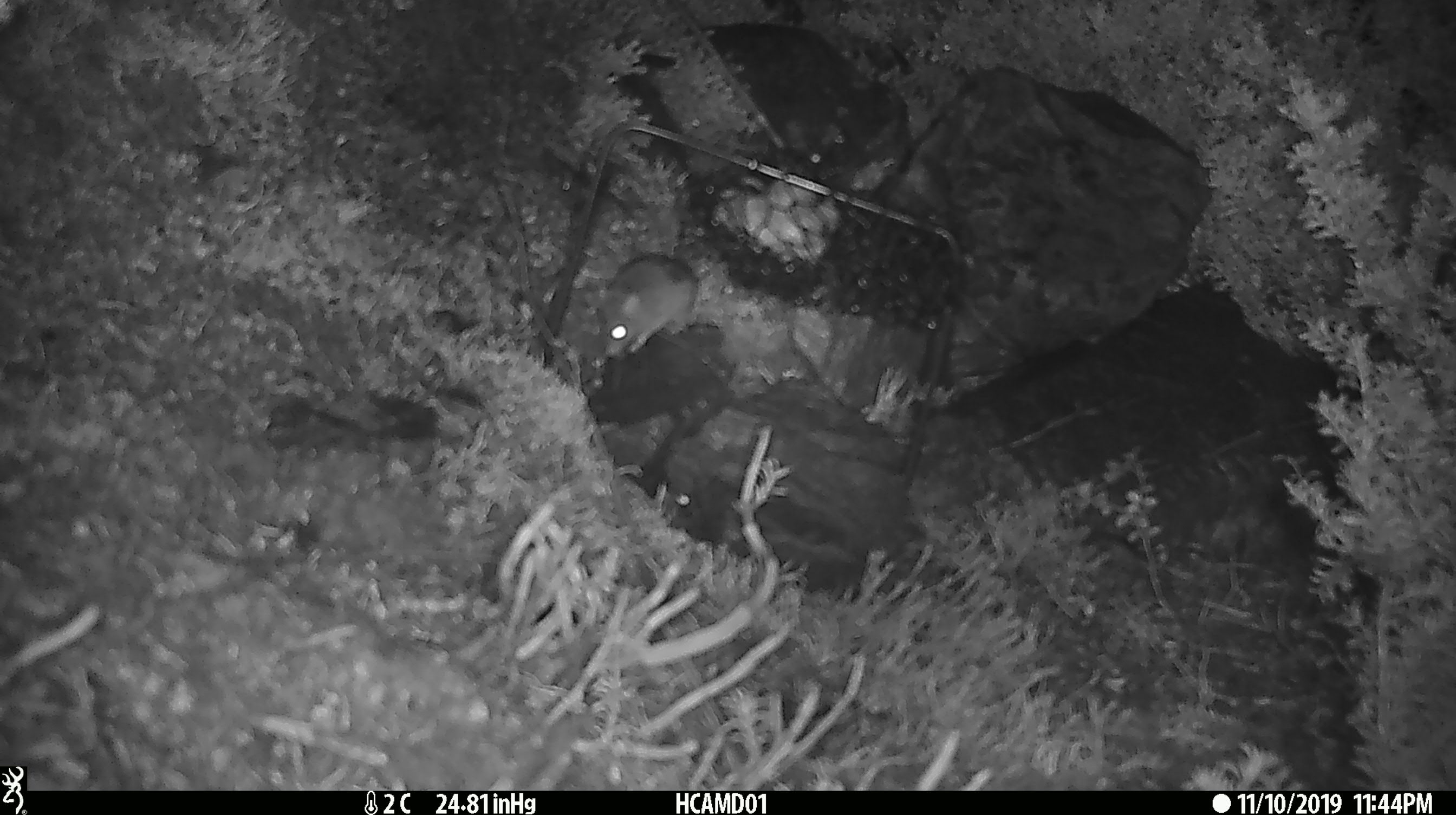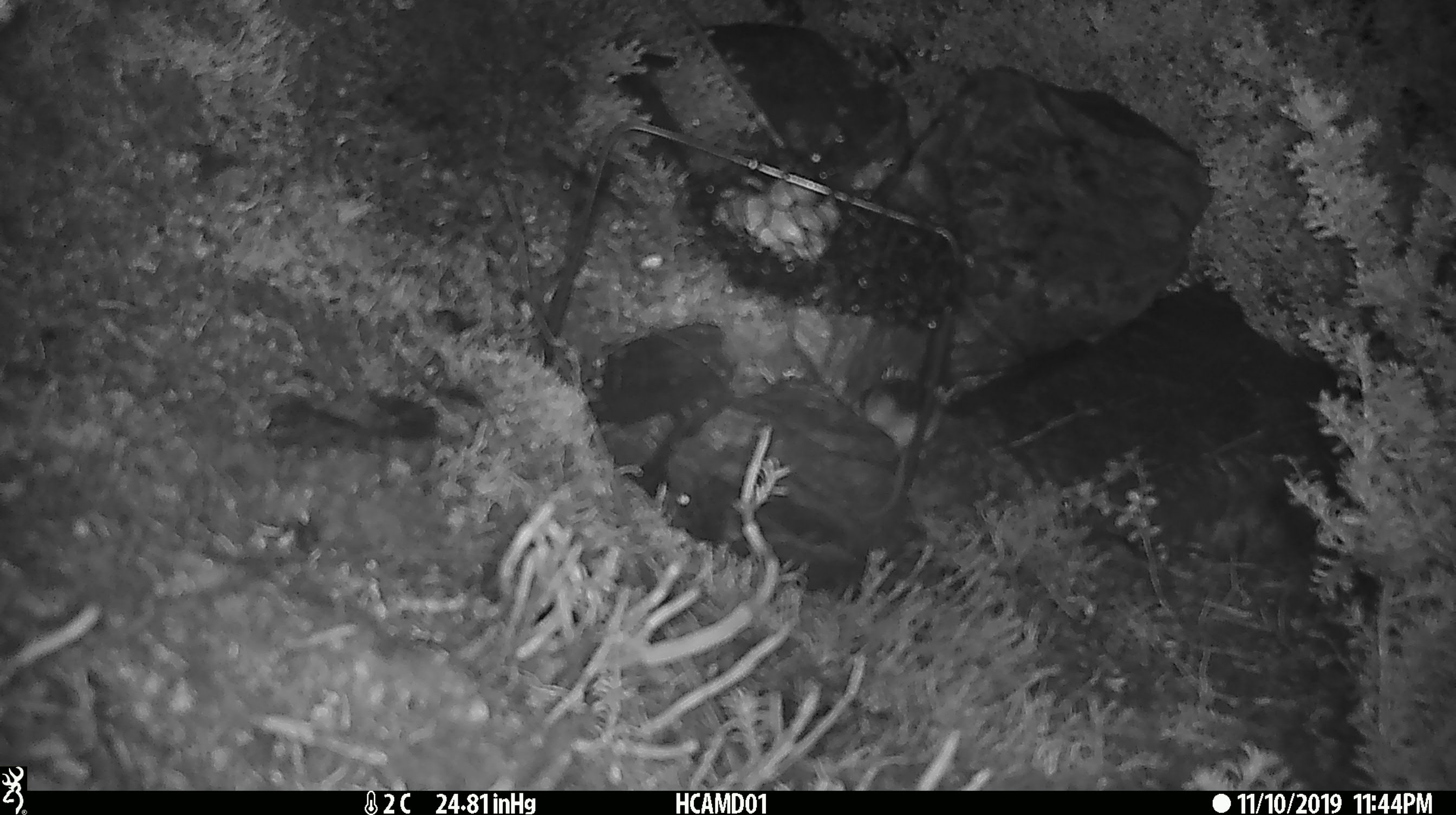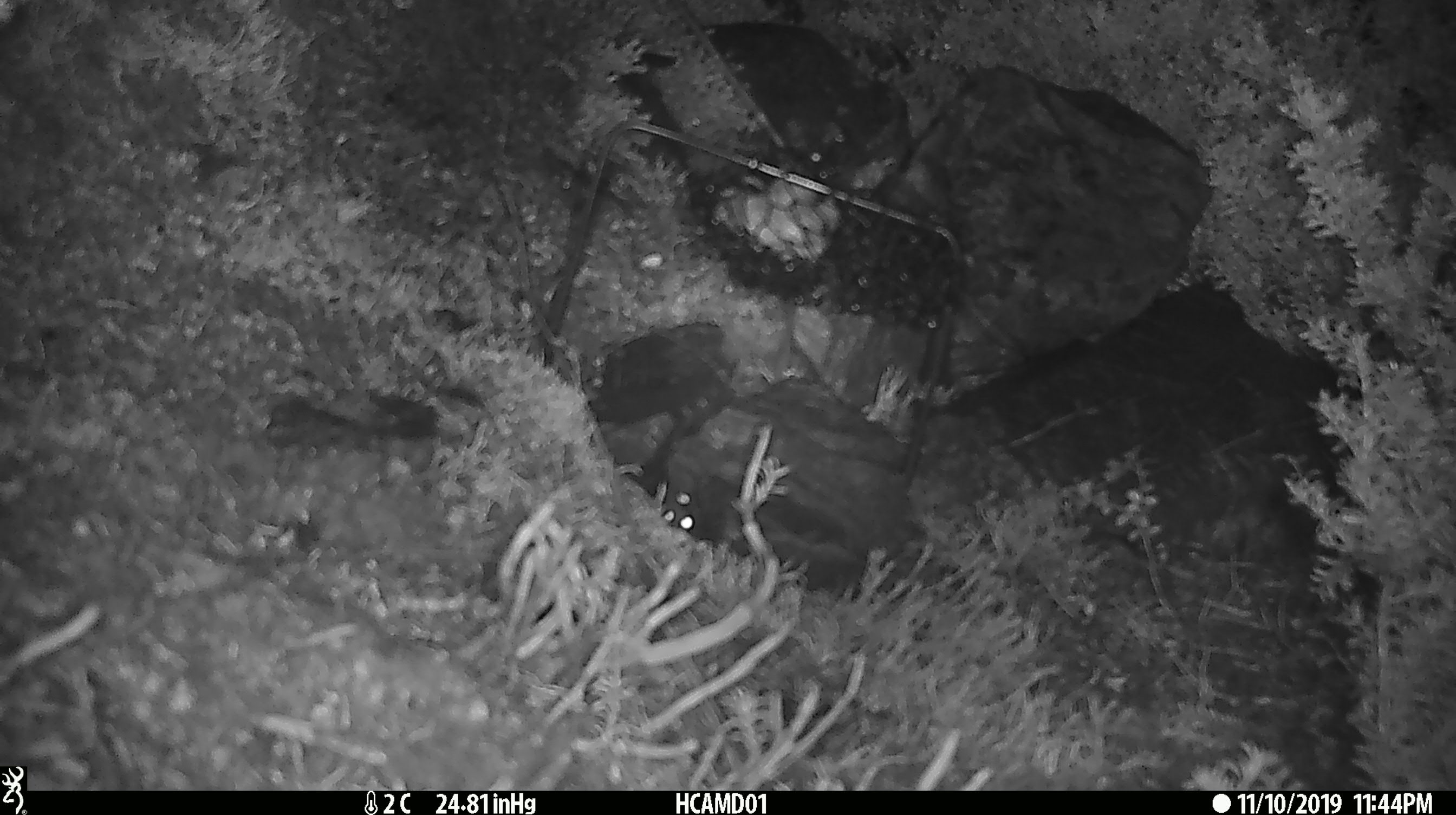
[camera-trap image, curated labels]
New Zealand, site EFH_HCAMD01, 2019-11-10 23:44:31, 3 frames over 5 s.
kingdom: Animalia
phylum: Chordata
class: Mammalia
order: Rodentia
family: Muridae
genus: Mus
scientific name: Mus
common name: mouse